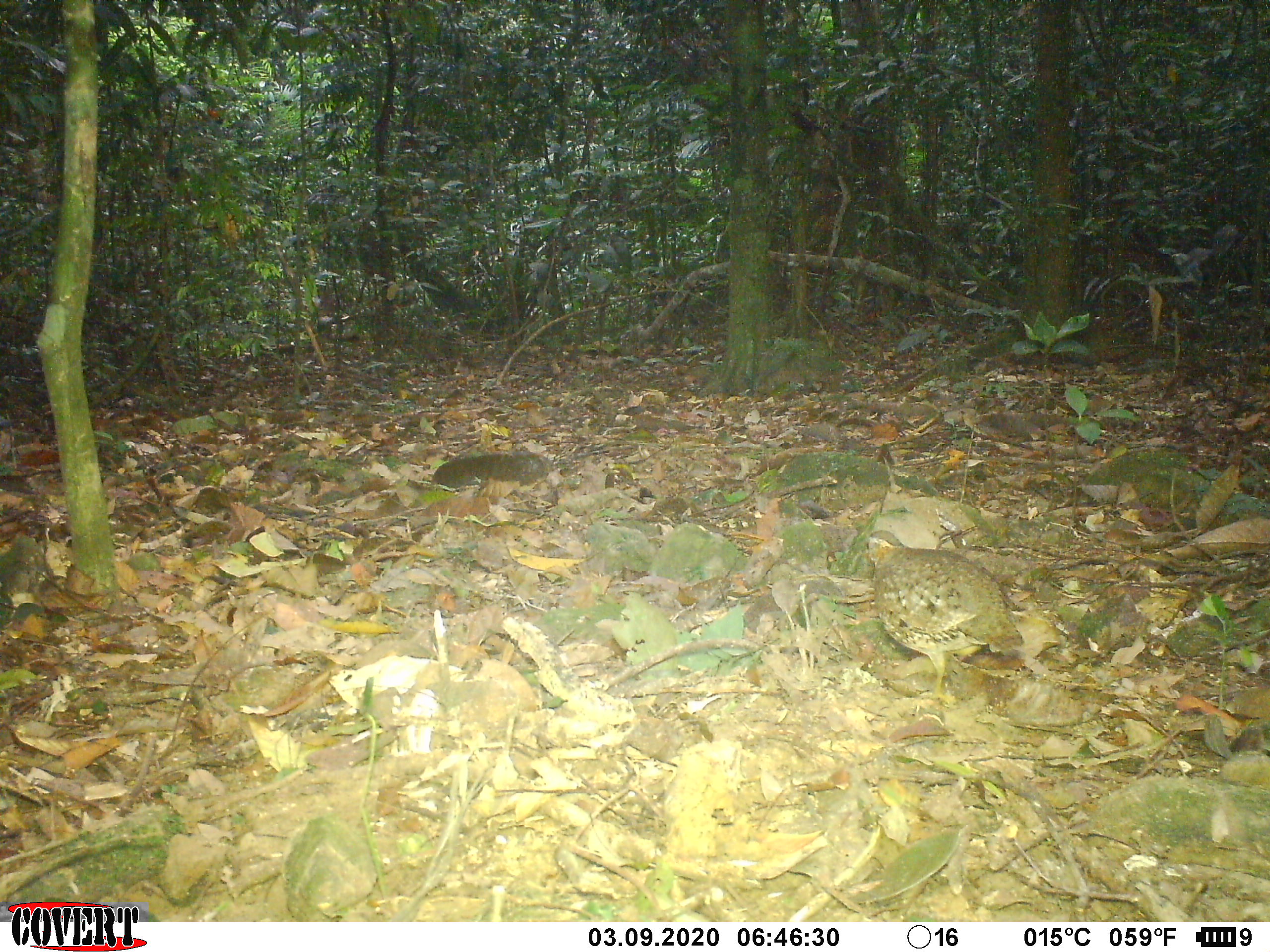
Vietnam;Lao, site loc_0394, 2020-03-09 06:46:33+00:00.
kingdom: Animalia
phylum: Chordata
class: Aves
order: Galliformes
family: Phasianidae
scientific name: Phasianidae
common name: partridge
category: unidentified partridge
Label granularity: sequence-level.